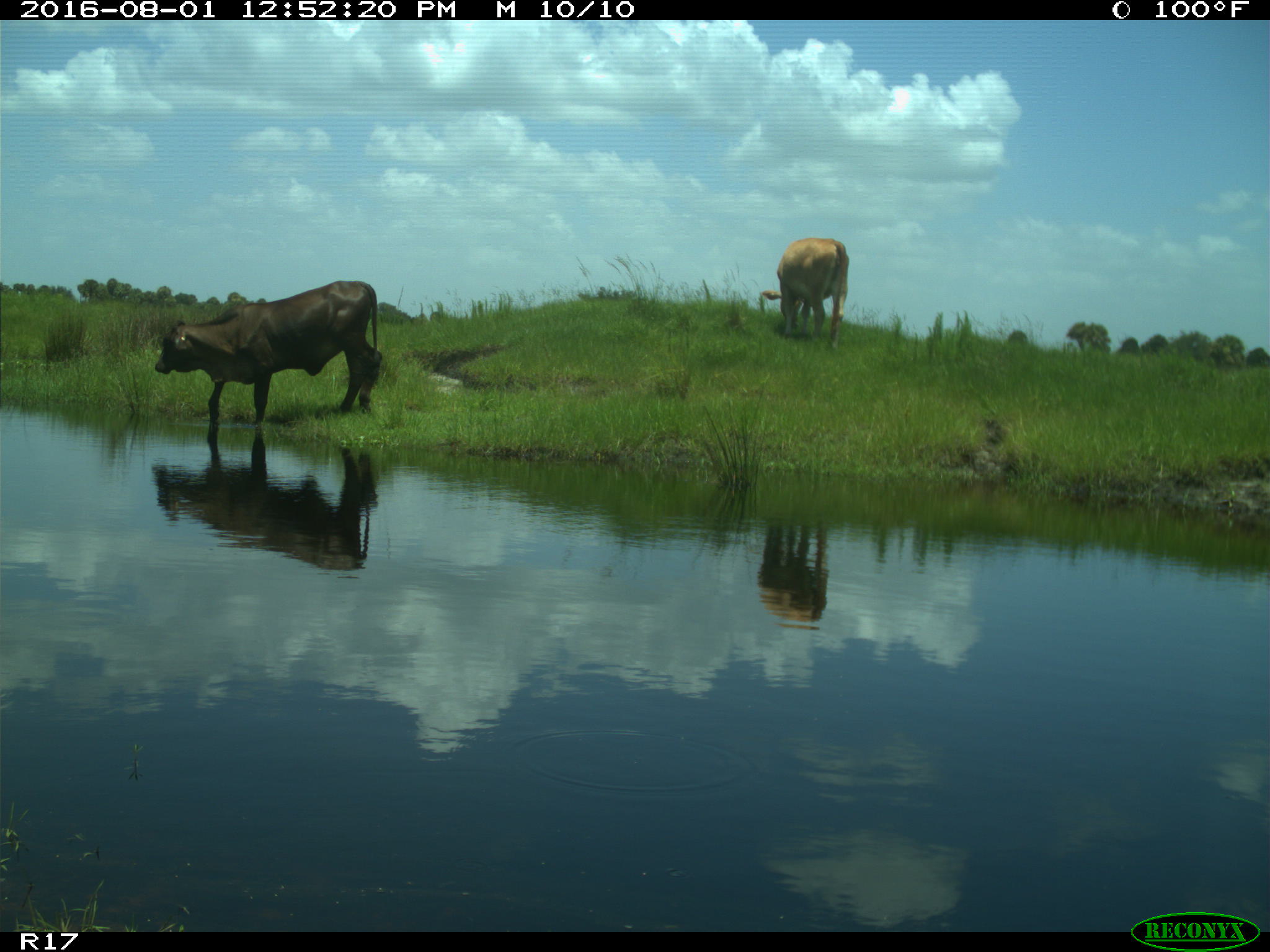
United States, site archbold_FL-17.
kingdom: Animalia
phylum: Chordata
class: Mammalia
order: Artiodactyla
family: Bovidae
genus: Bos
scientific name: Bos taurus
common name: domestic cow